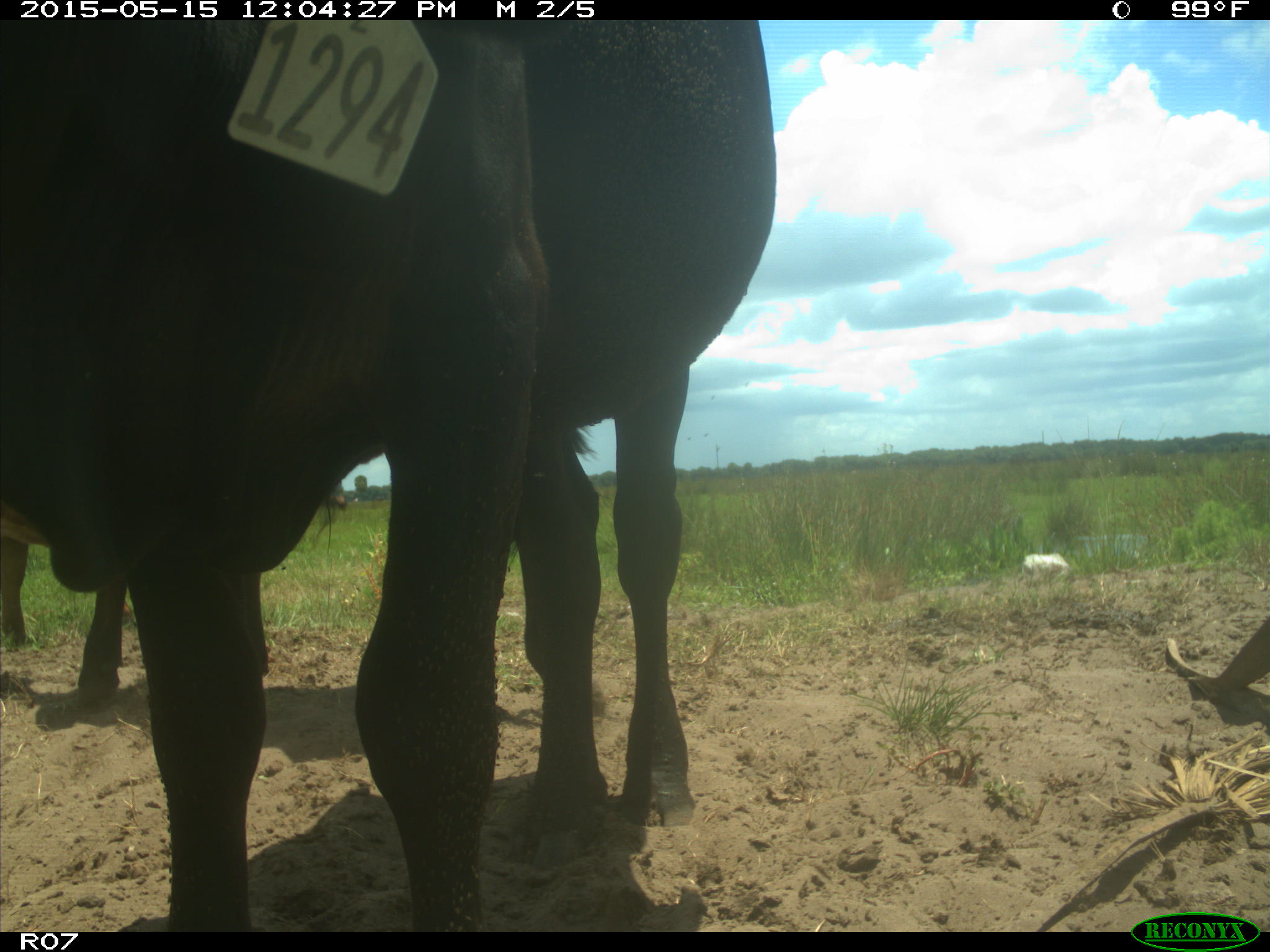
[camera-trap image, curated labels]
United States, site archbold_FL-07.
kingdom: Animalia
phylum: Chordata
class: Mammalia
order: Artiodactyla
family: Bovidae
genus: Bos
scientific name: Bos taurus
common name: domestic cow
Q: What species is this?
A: Bos taurus (domestic cow).